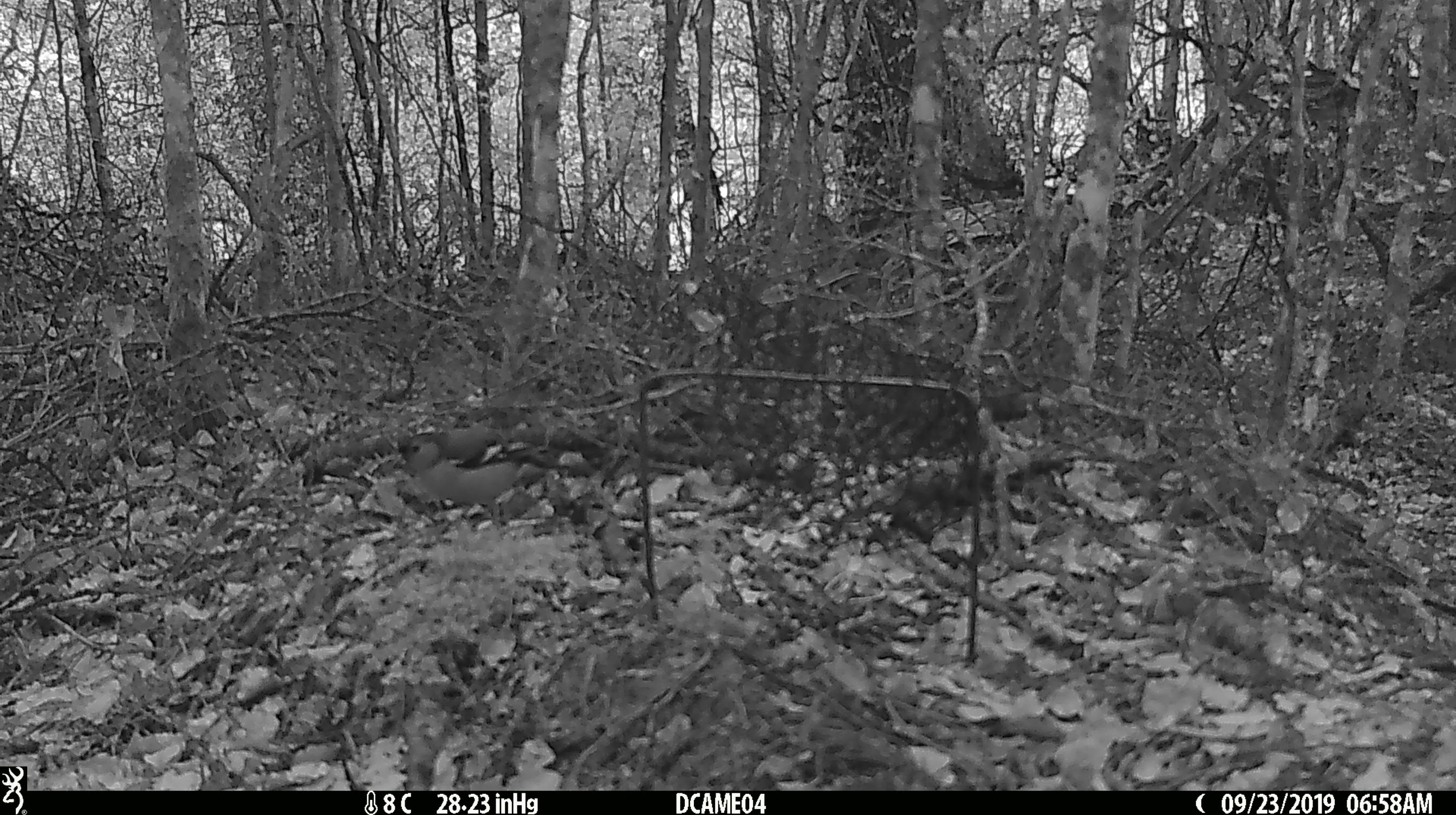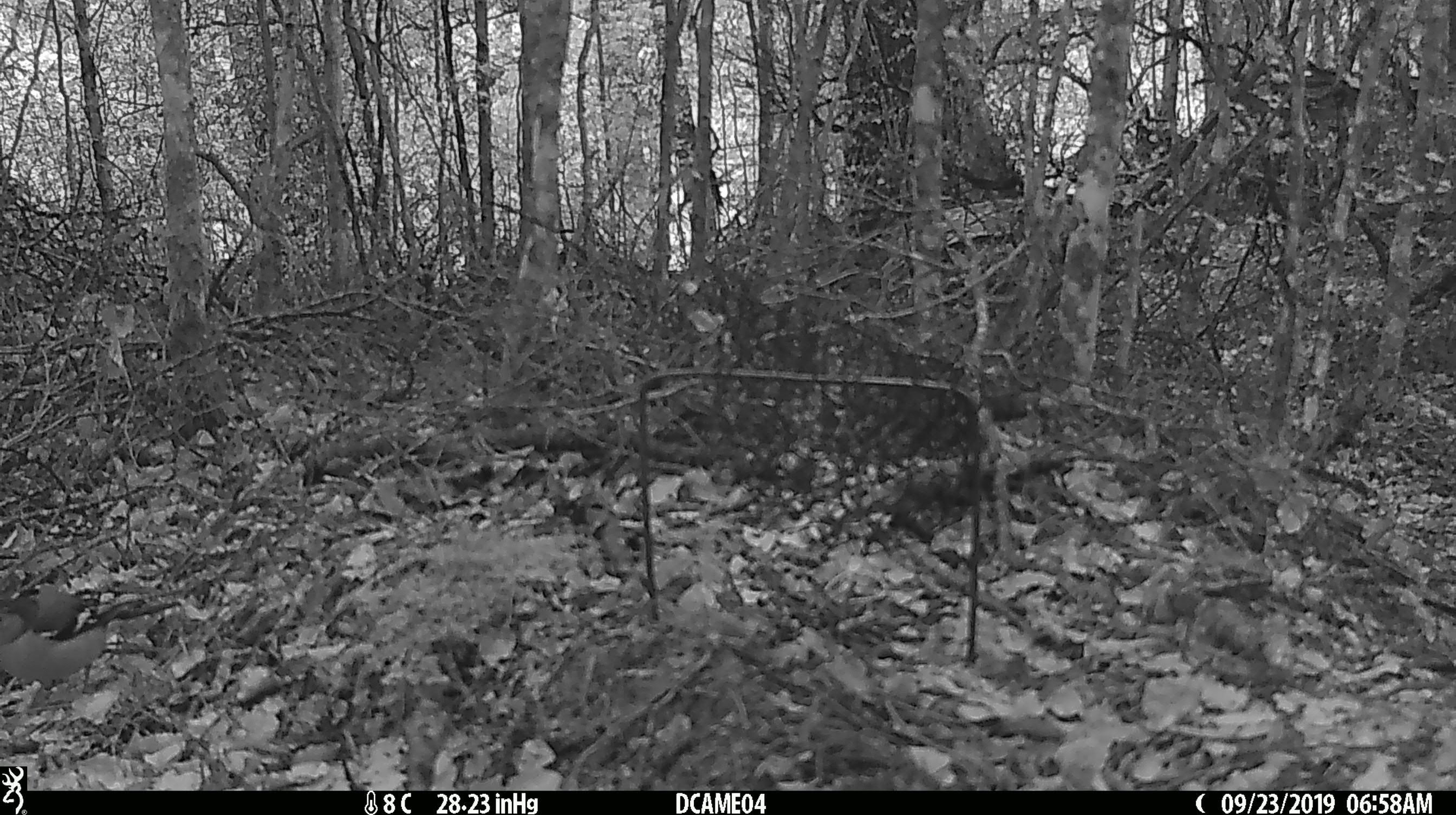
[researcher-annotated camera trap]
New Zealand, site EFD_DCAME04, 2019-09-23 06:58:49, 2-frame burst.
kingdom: Animalia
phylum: Chordata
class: Aves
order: Passeriformes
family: Fringillidae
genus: Fringilla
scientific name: Fringilla coelebs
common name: common chaffinch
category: chaffinch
Chaffinch (common chaffinch) (Fringilla coelebs).